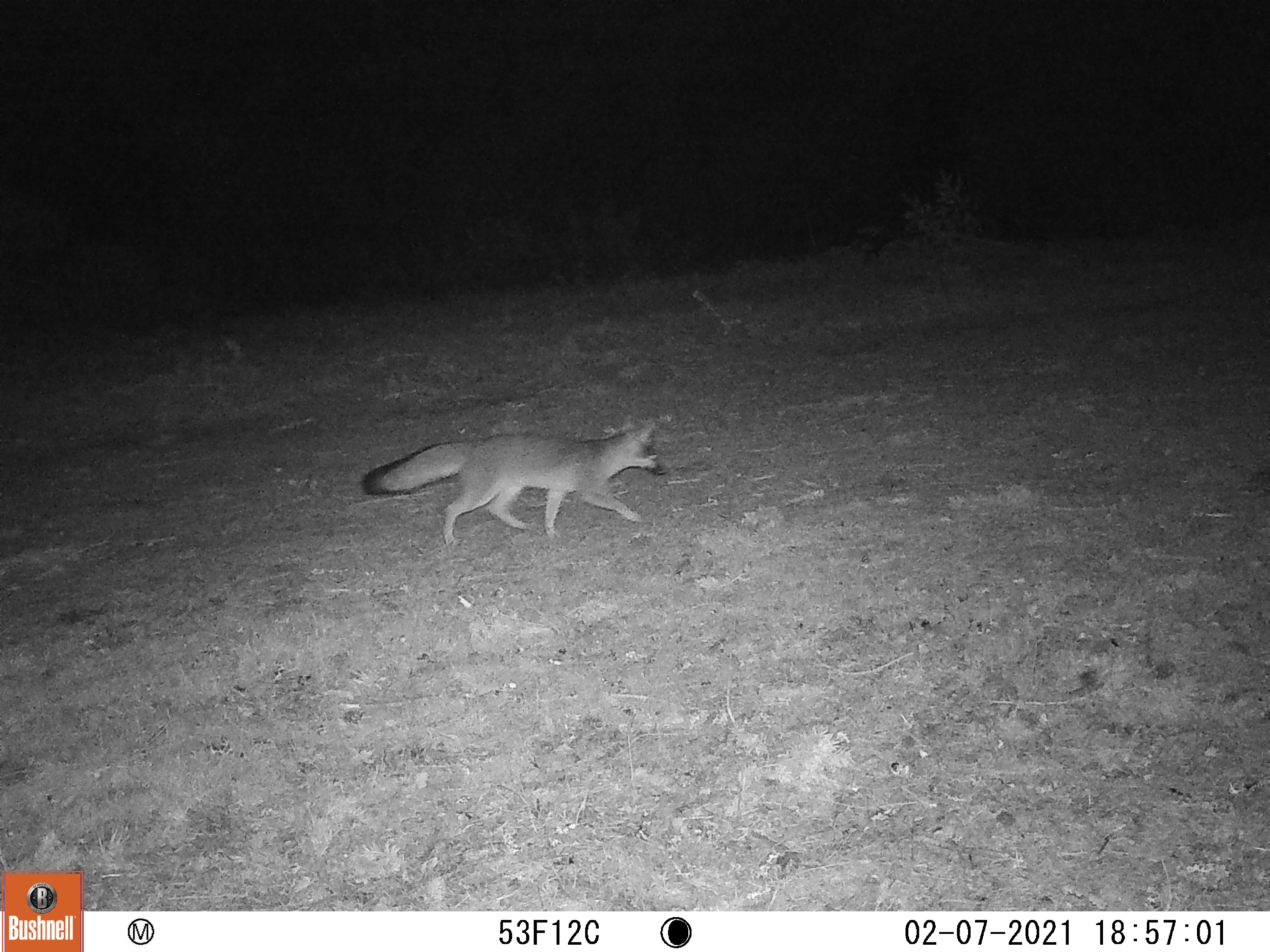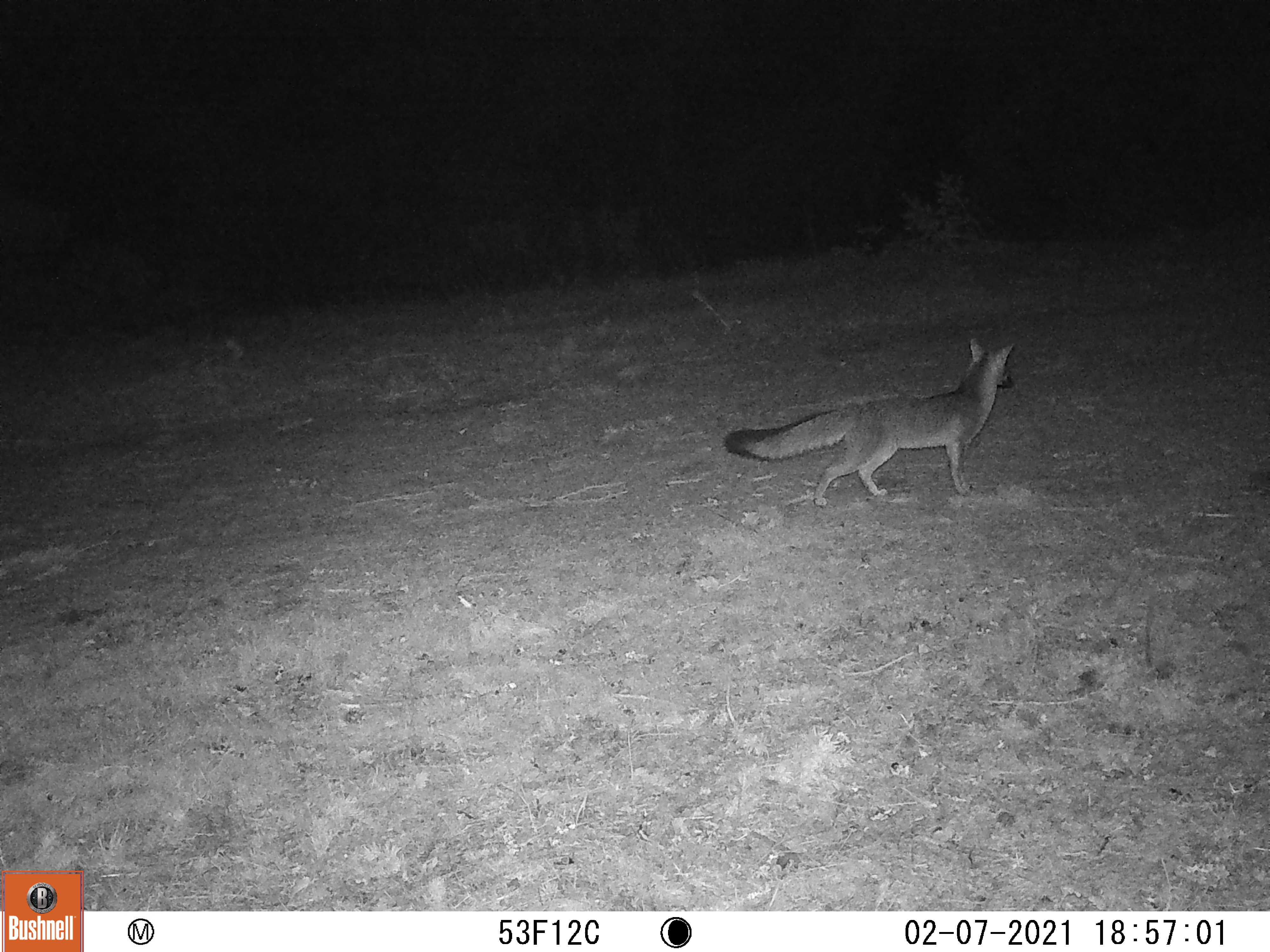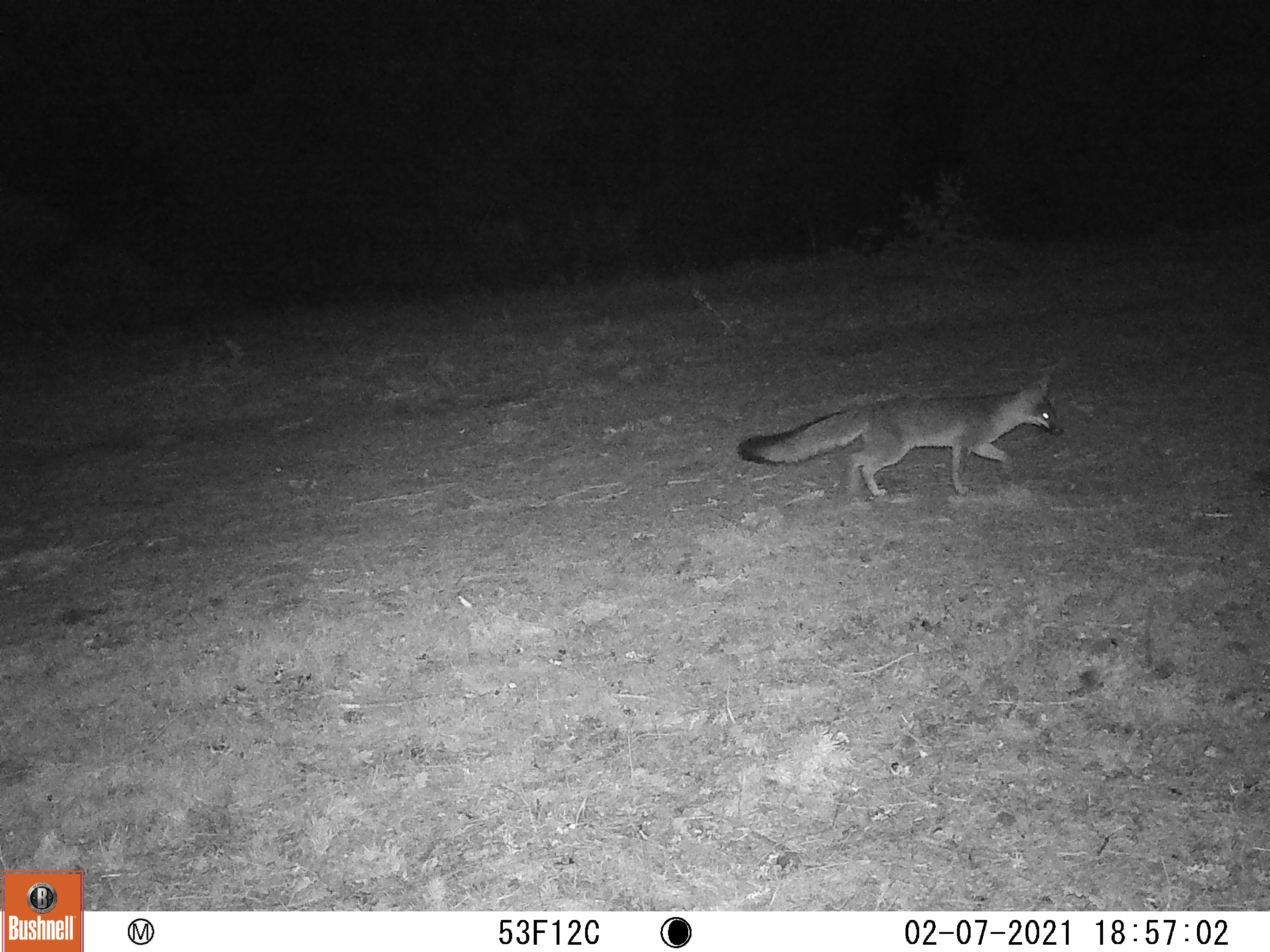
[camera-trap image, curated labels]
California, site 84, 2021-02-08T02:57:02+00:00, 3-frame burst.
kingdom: Animalia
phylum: Chordata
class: Mammalia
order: Carnivora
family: Canidae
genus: Urocyon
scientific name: Urocyon cinereoargenteus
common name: gray fox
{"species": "gray fox (Urocyon cinereoargenteus)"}